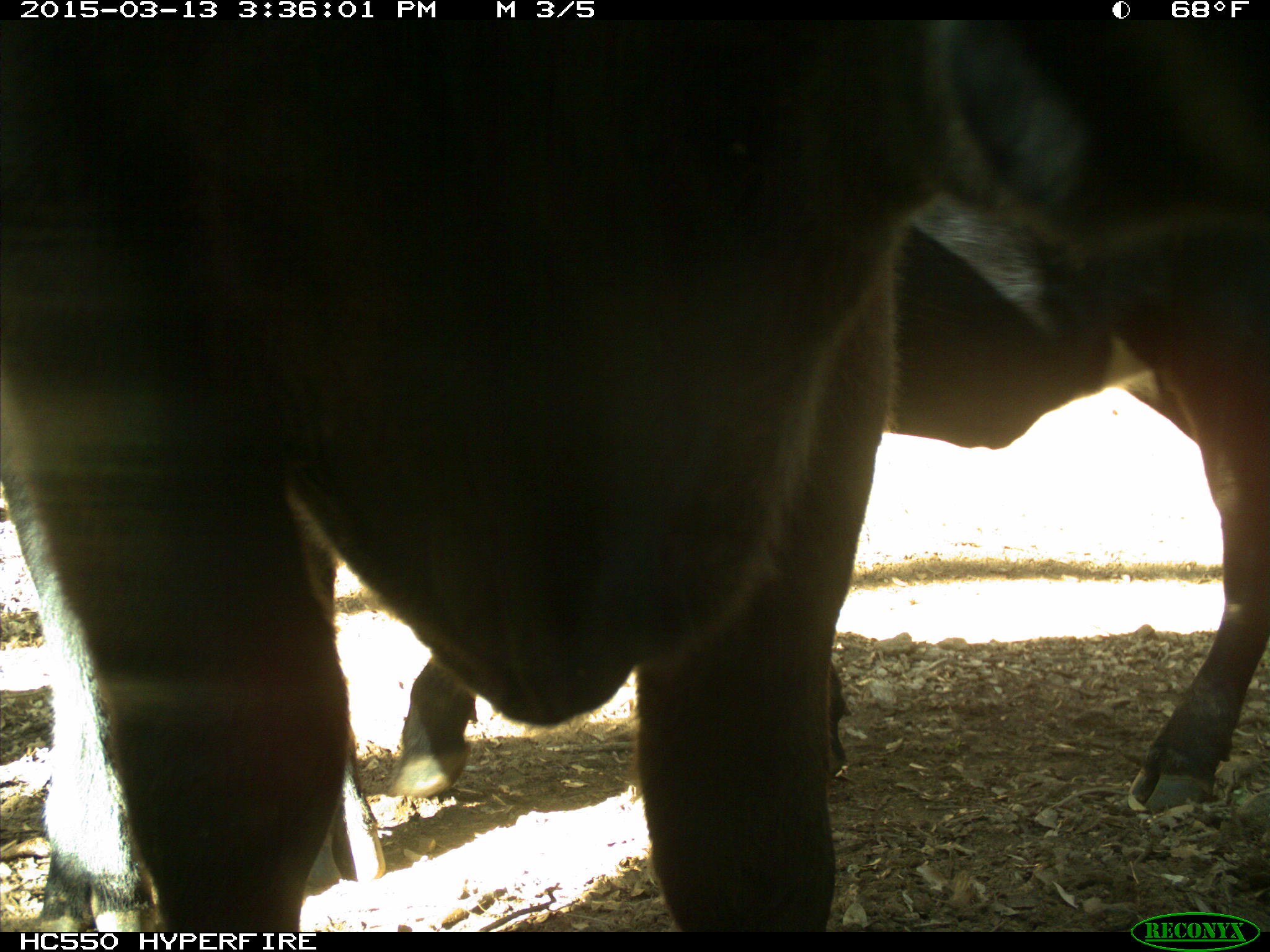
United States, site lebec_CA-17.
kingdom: Animalia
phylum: Chordata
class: Mammalia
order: Artiodactyla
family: Bovidae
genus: Bos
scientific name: Bos taurus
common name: domestic cow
Bos taurus (domestic cow).